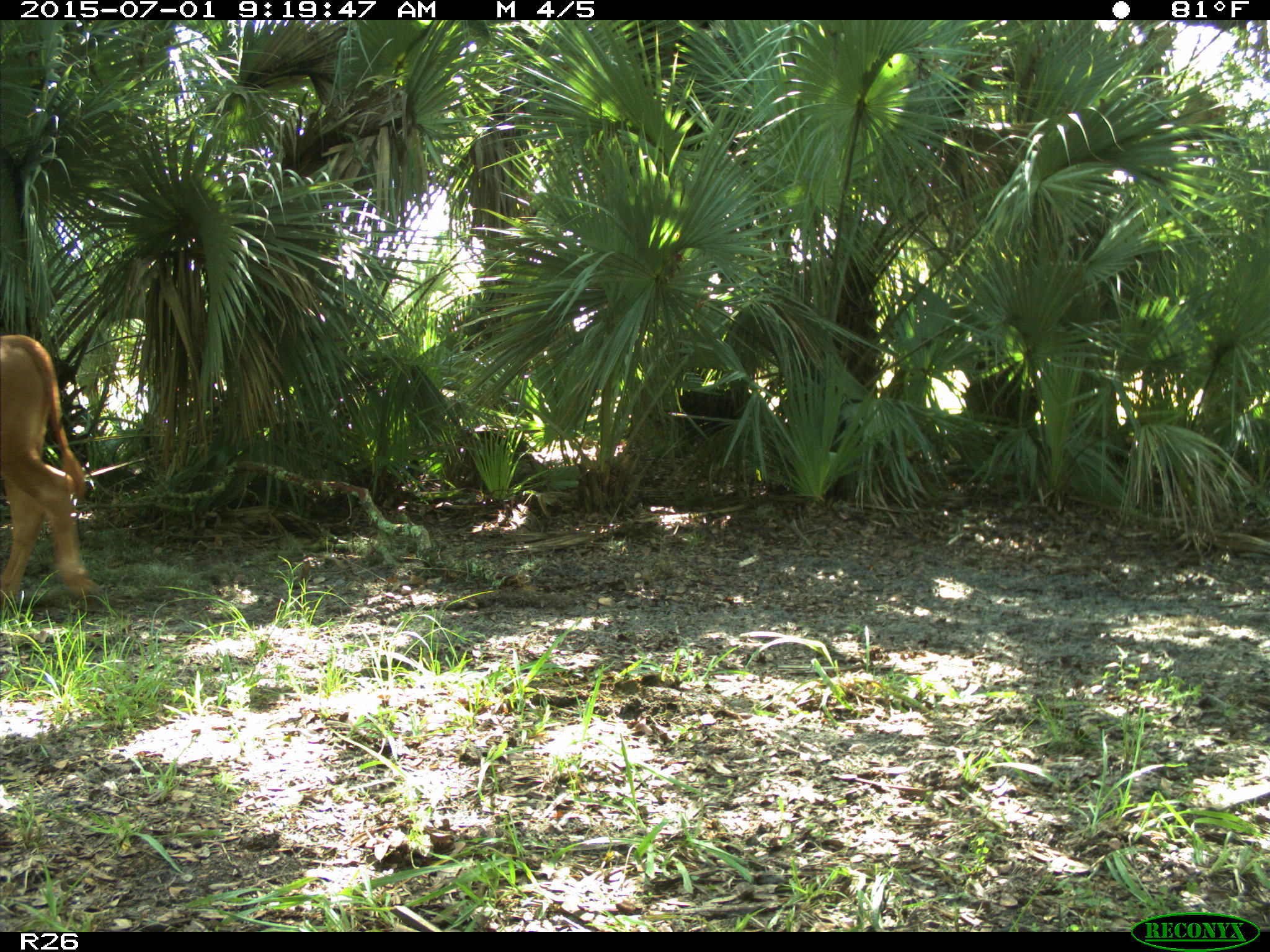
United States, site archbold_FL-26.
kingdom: Animalia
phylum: Chordata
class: Mammalia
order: Artiodactyla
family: Bovidae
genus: Bos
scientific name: Bos taurus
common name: domestic cow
Bos taurus (domestic cow).